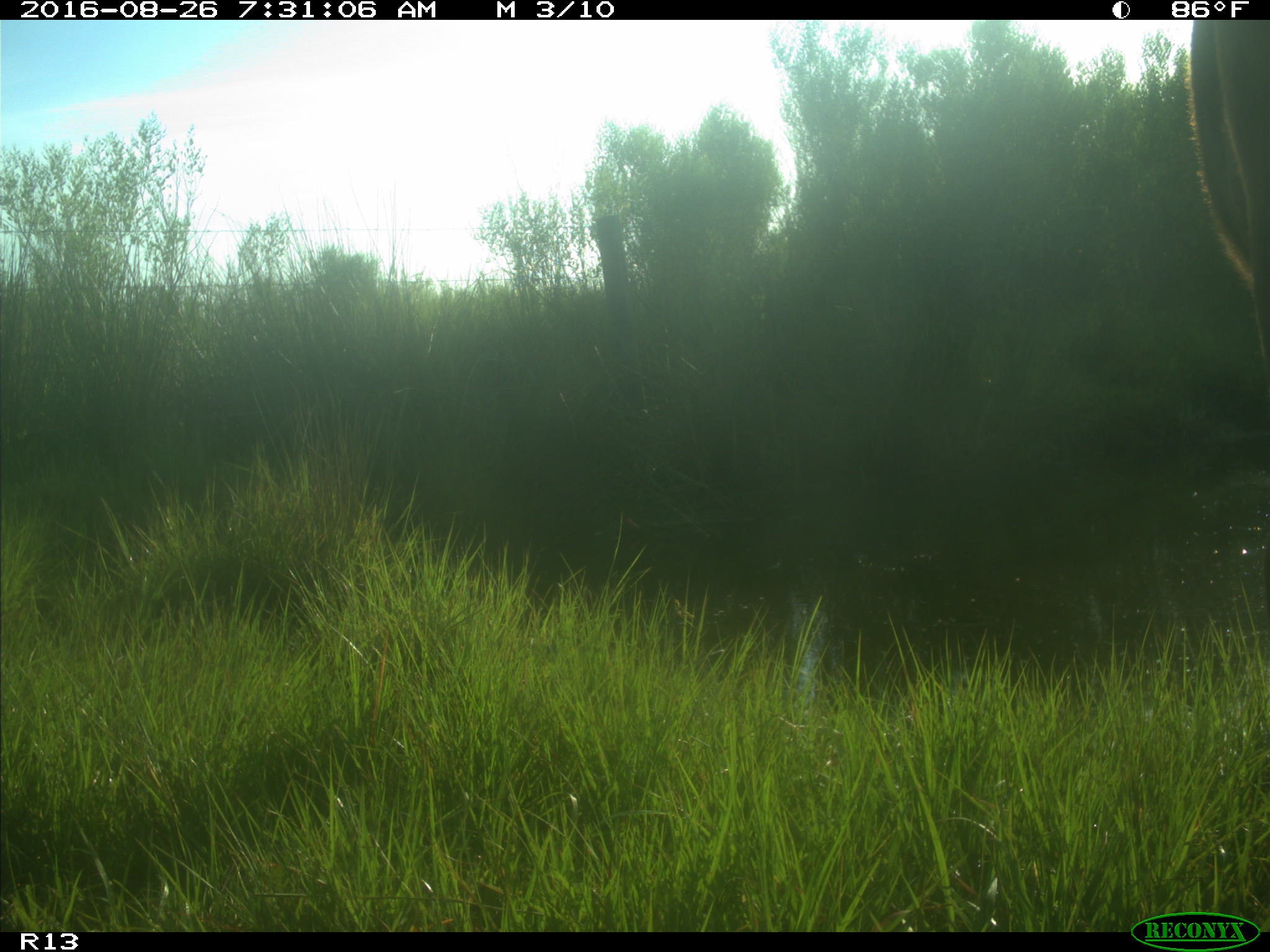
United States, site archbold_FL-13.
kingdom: Animalia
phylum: Chordata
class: Mammalia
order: Artiodactyla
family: Bovidae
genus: Bos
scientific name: Bos taurus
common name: domestic cow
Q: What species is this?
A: Bos taurus (domestic cow).